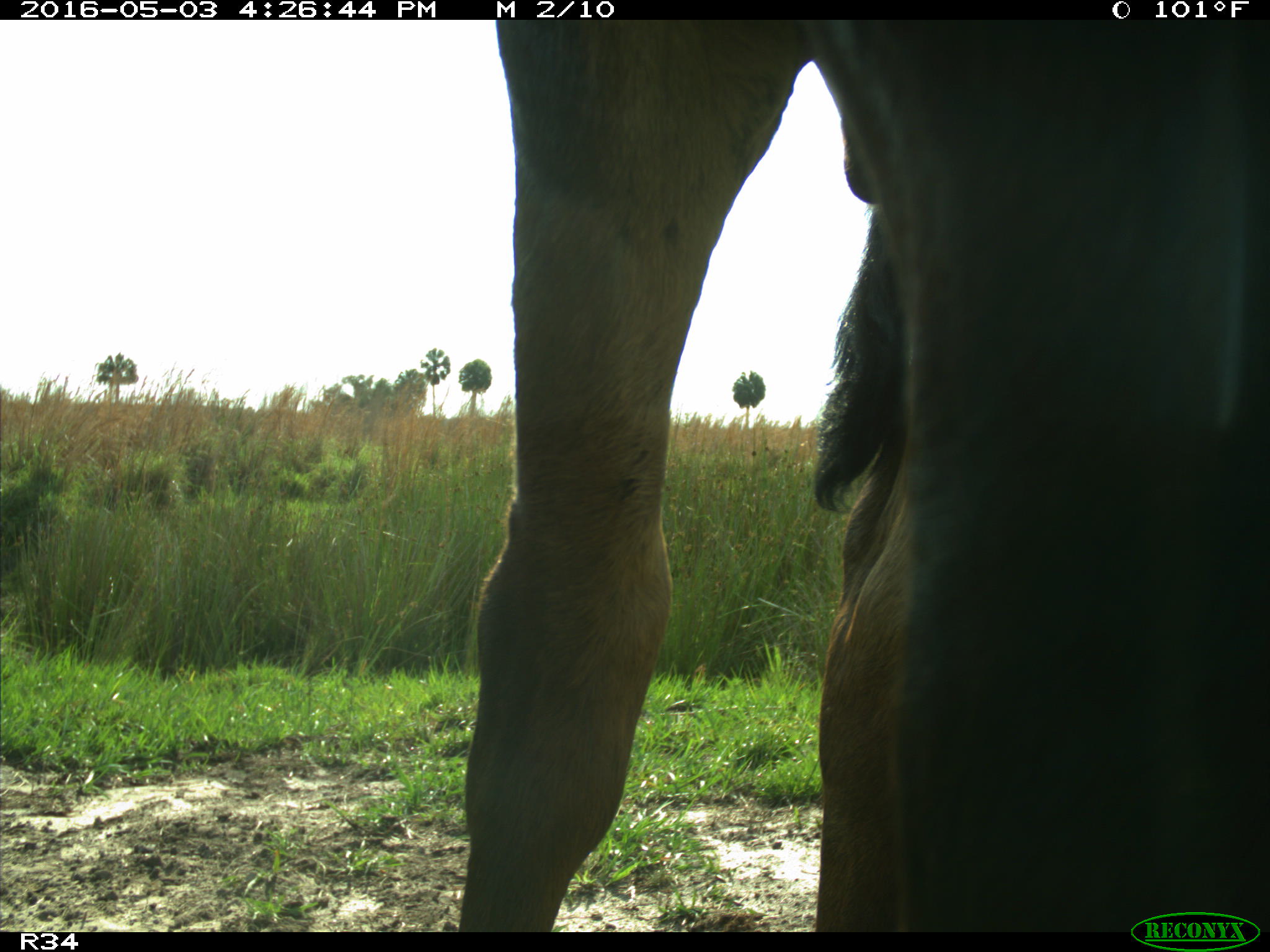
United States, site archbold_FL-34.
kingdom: Animalia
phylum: Chordata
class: Mammalia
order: Artiodactyla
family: Bovidae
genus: Bos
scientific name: Bos taurus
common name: domestic cow